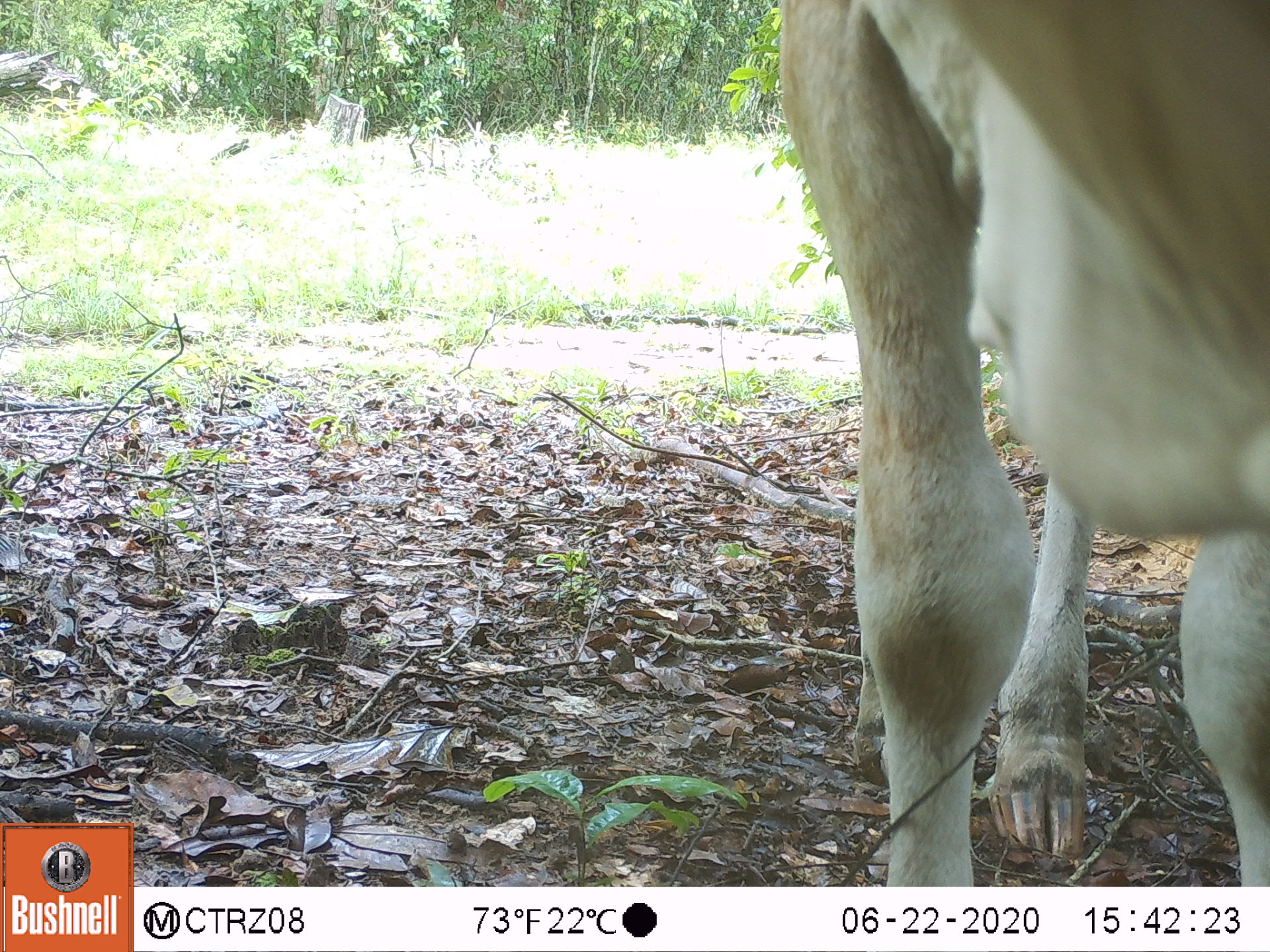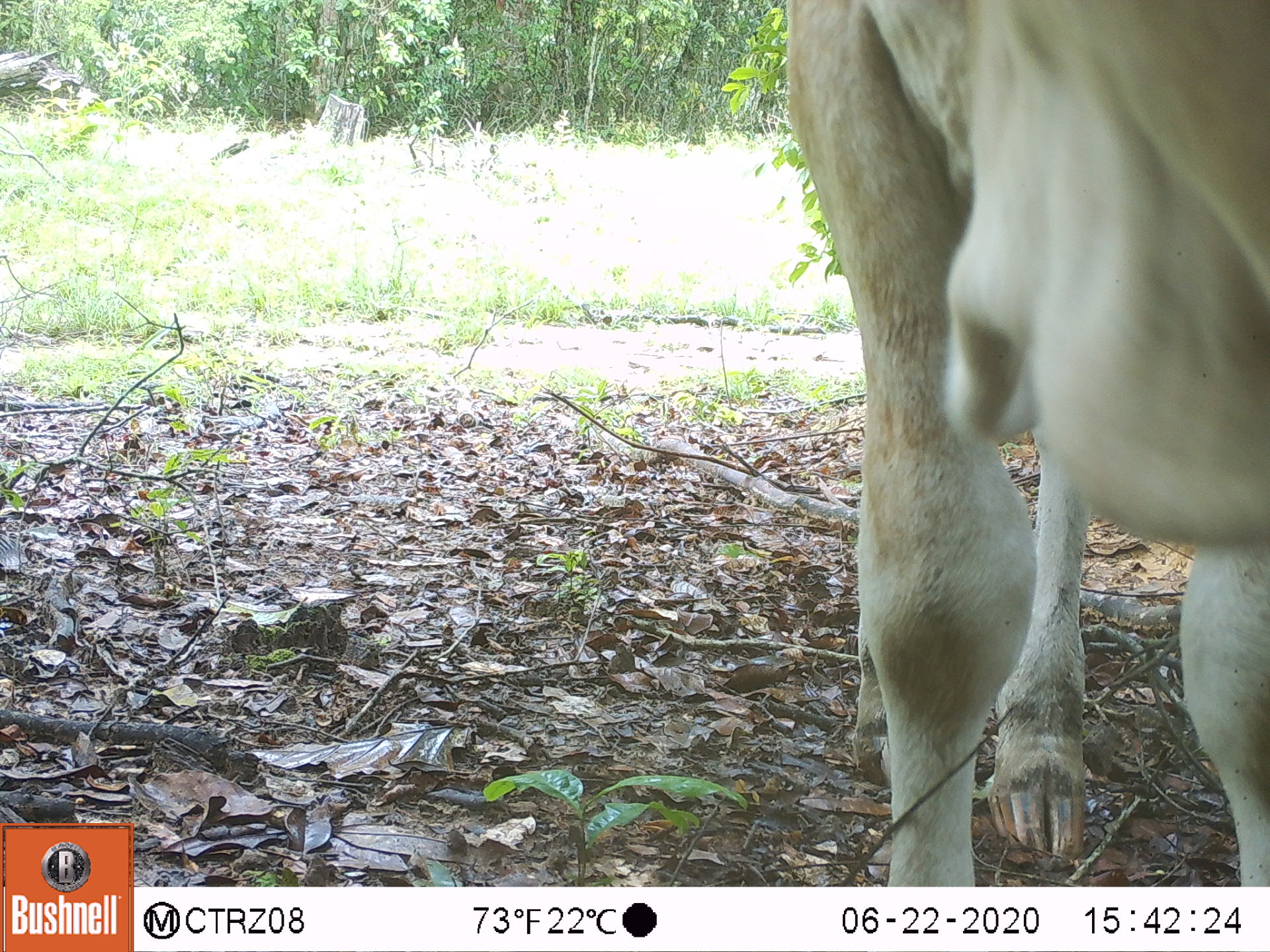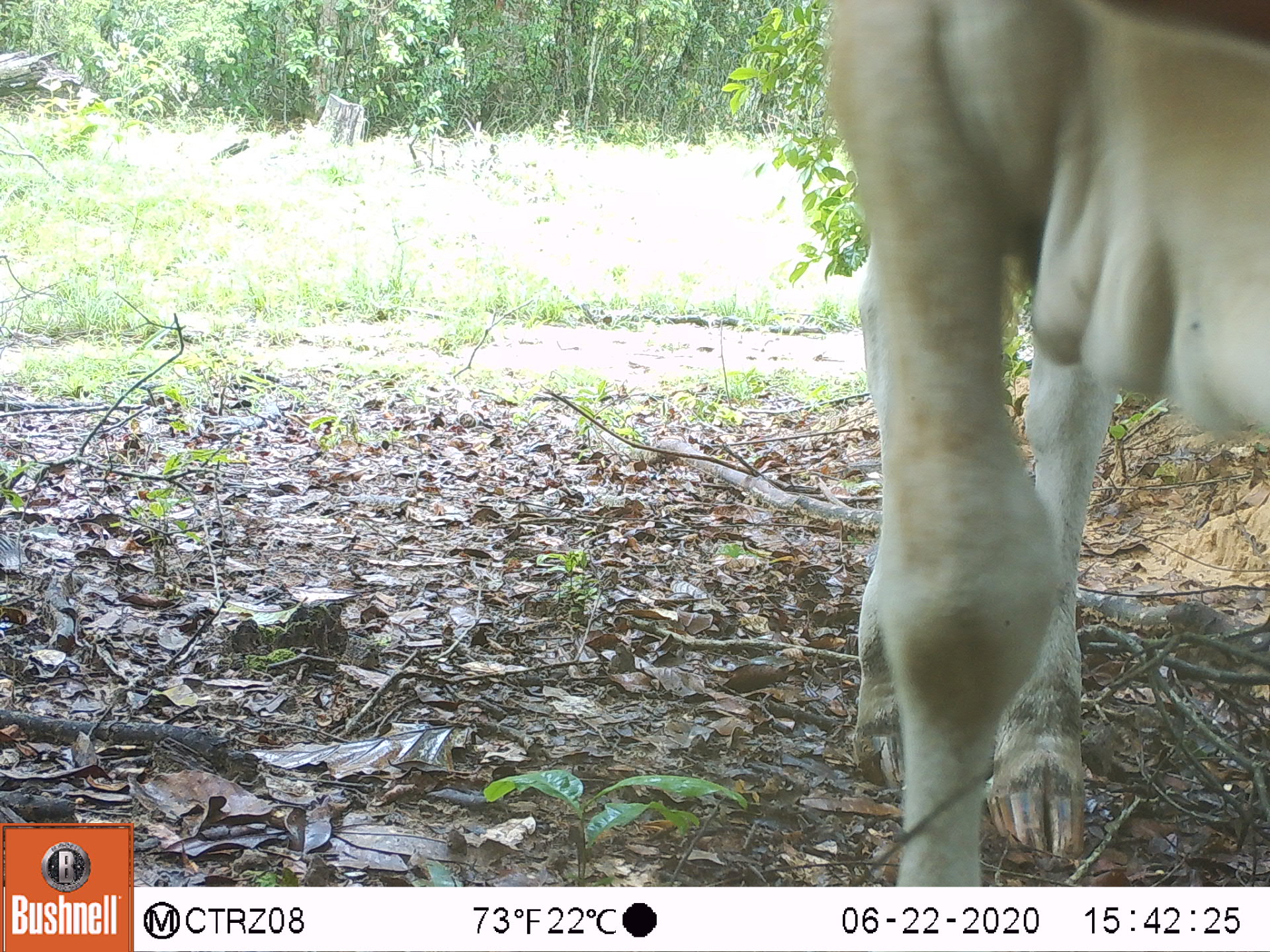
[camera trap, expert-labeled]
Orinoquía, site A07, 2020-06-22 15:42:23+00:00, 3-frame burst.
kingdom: Animalia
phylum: Chordata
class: Mammalia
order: Artiodactyla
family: Bovidae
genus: Bos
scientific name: Bos taurus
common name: cow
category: cattle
Cattle (cow) (Bos taurus).